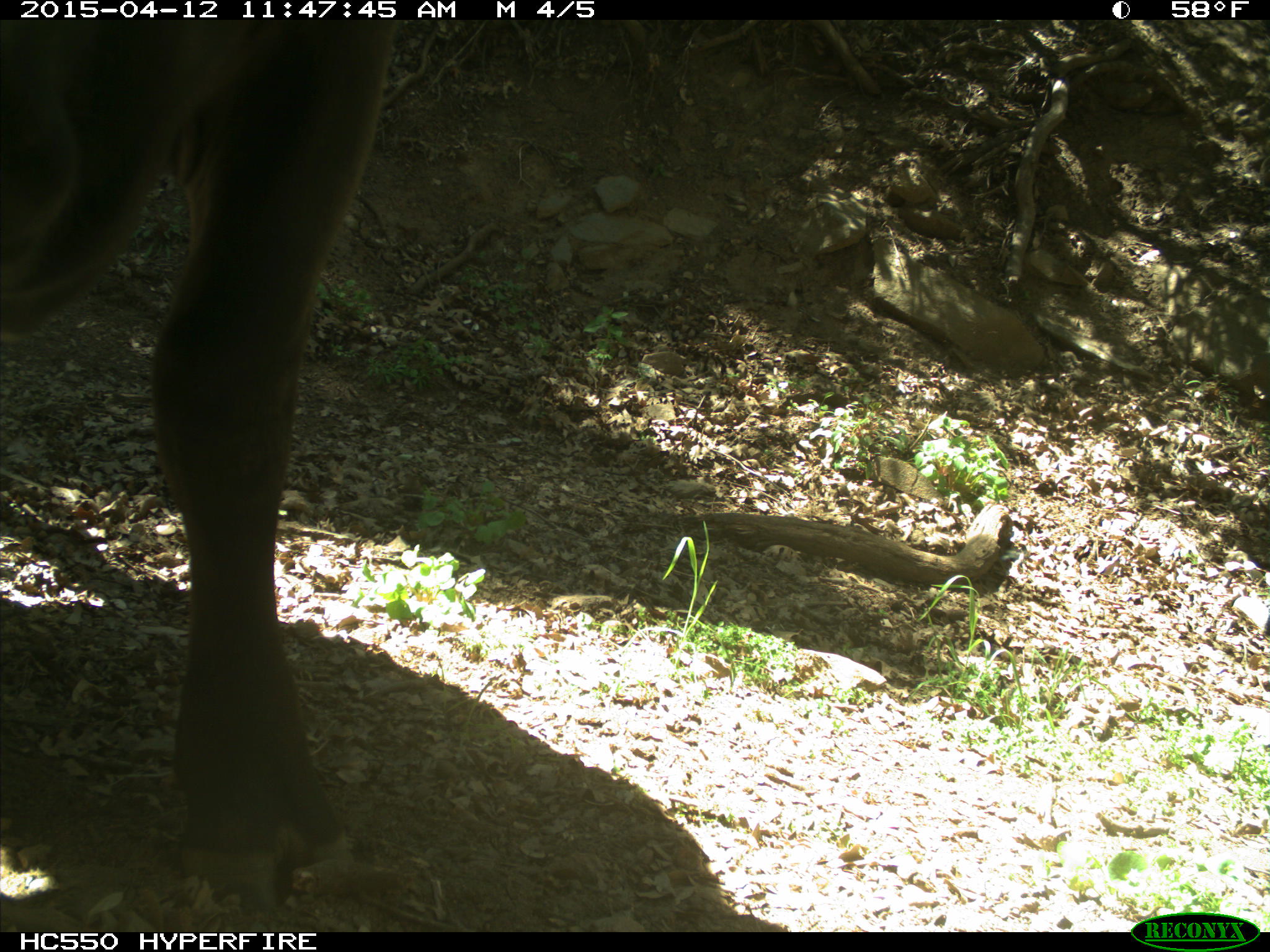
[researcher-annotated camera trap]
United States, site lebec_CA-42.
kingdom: Animalia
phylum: Chordata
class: Mammalia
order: Artiodactyla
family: Bovidae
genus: Bos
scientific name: Bos taurus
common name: domestic cow